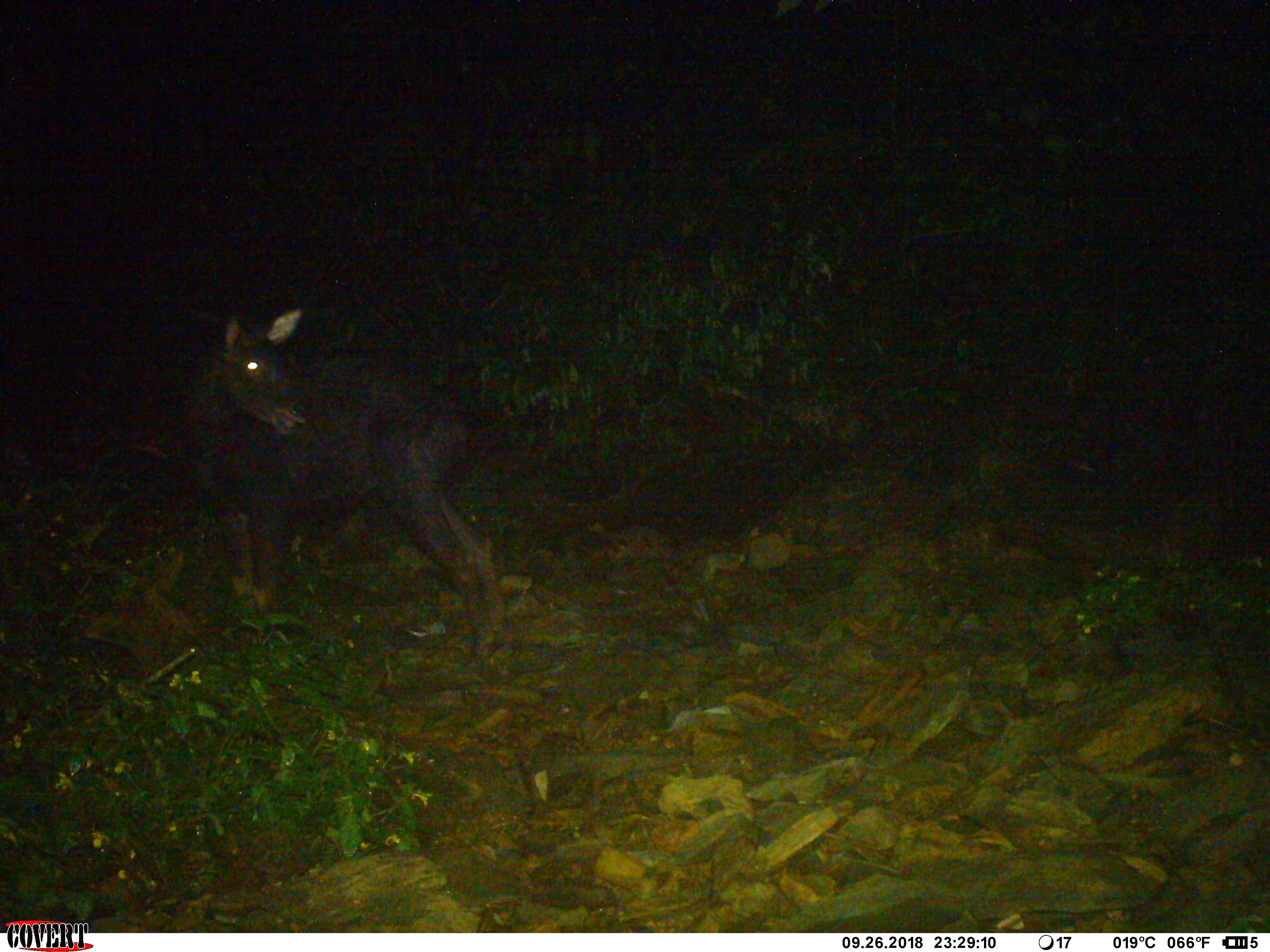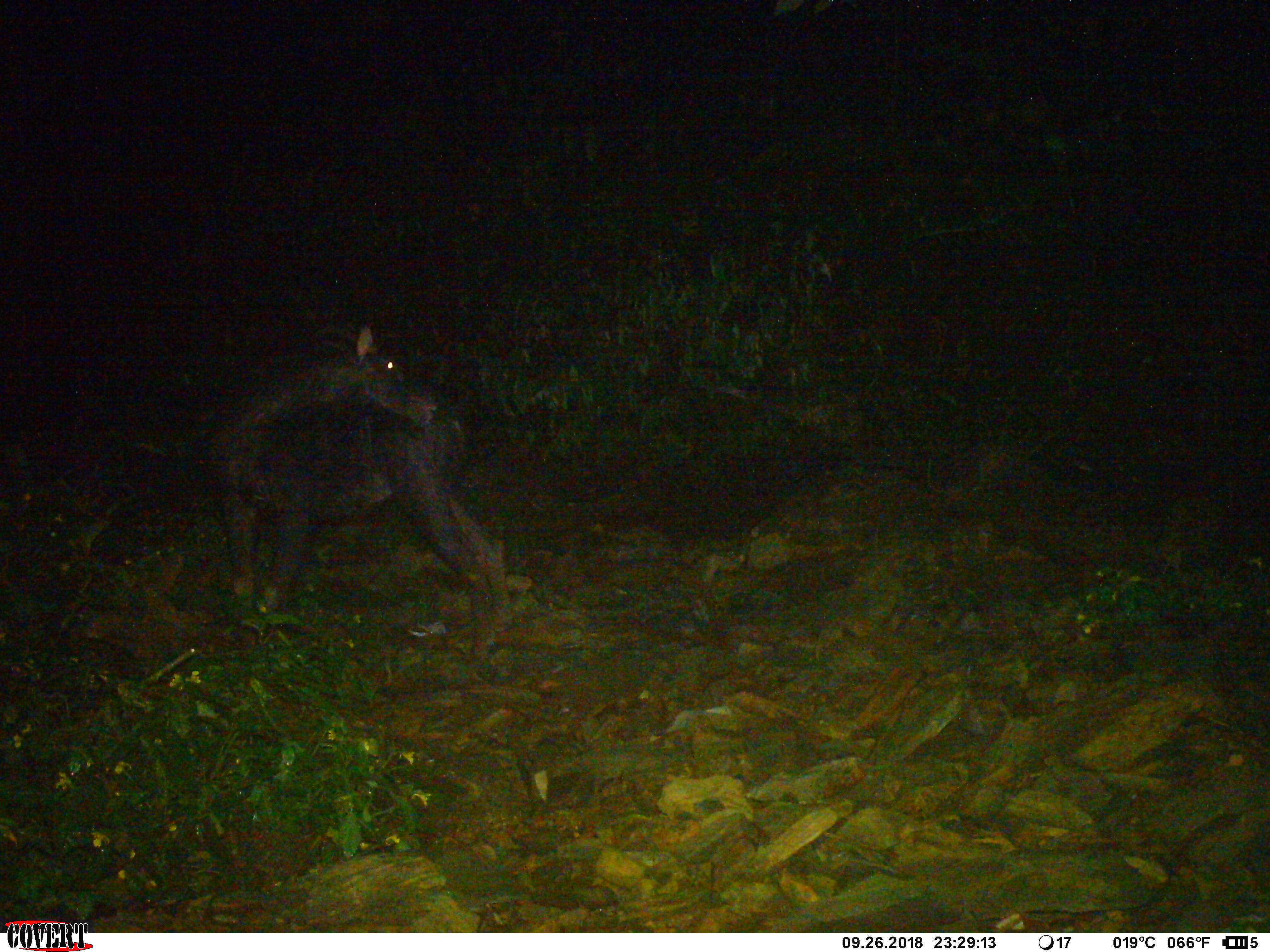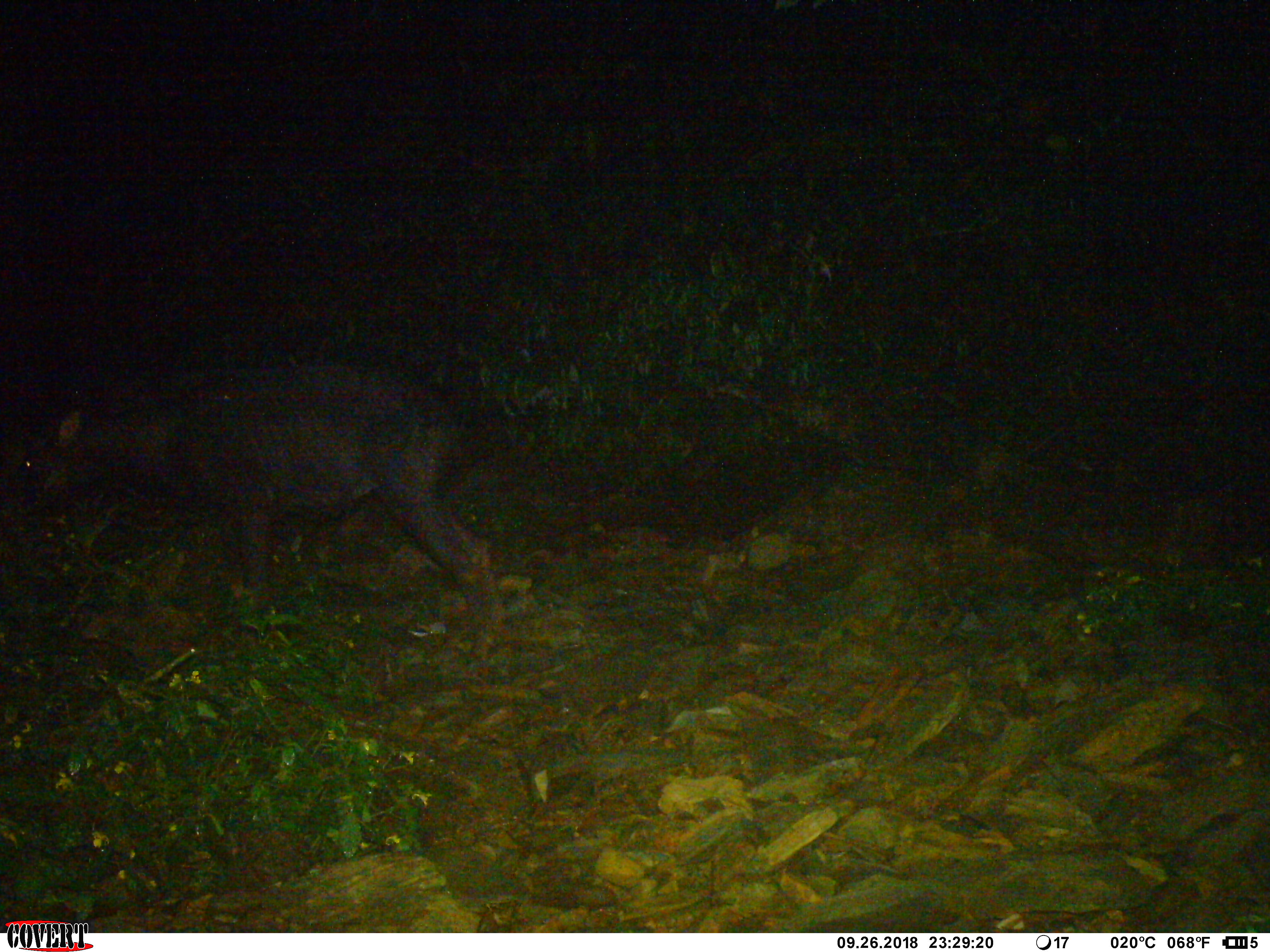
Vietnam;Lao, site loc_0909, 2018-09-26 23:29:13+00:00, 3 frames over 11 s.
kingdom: Animalia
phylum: Chordata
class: Mammalia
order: Artiodactyla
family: Bovidae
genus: Capricornis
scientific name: Capricornis sumatraensis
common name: chinese serow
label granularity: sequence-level